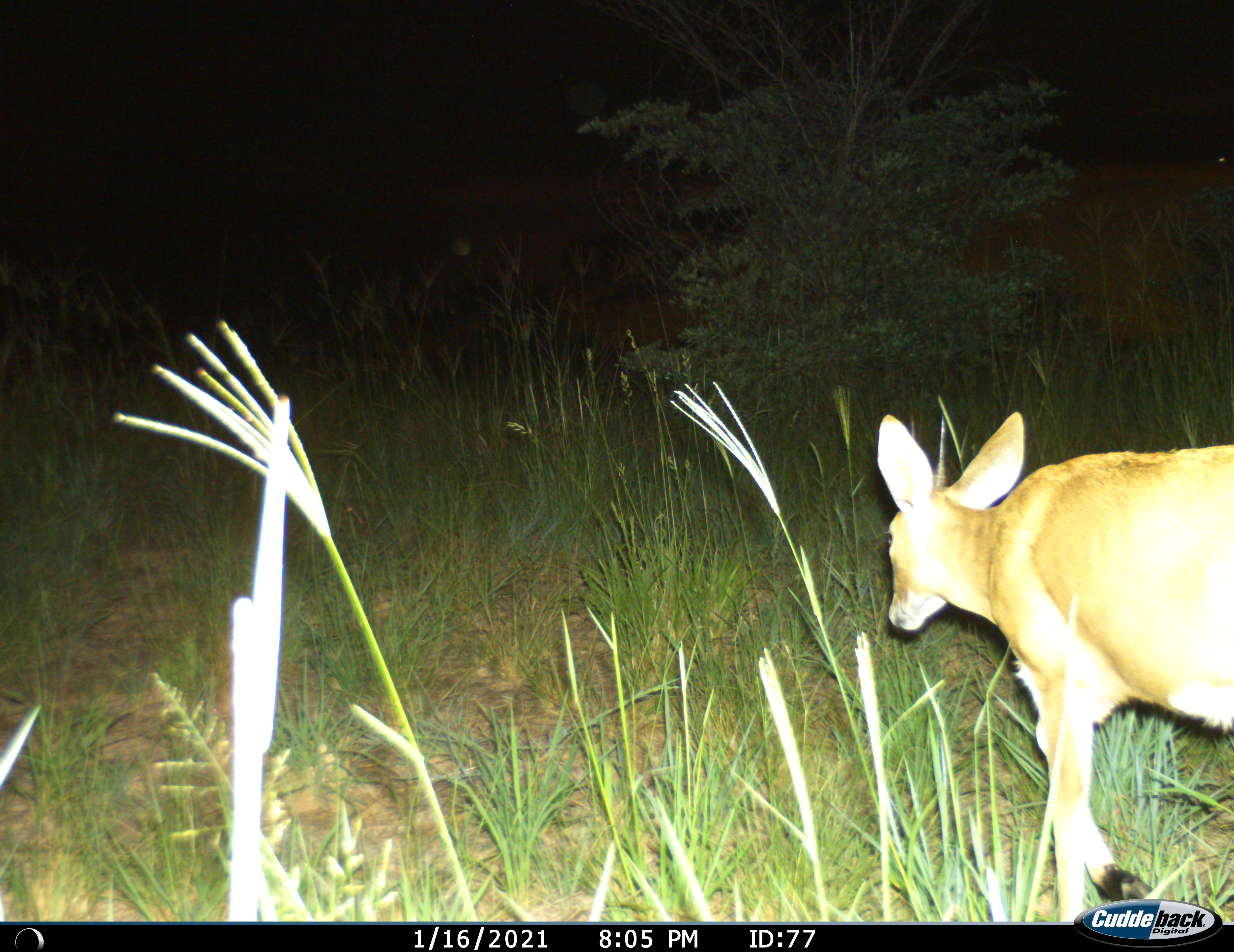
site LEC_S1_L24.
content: unidentified animal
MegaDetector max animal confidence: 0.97